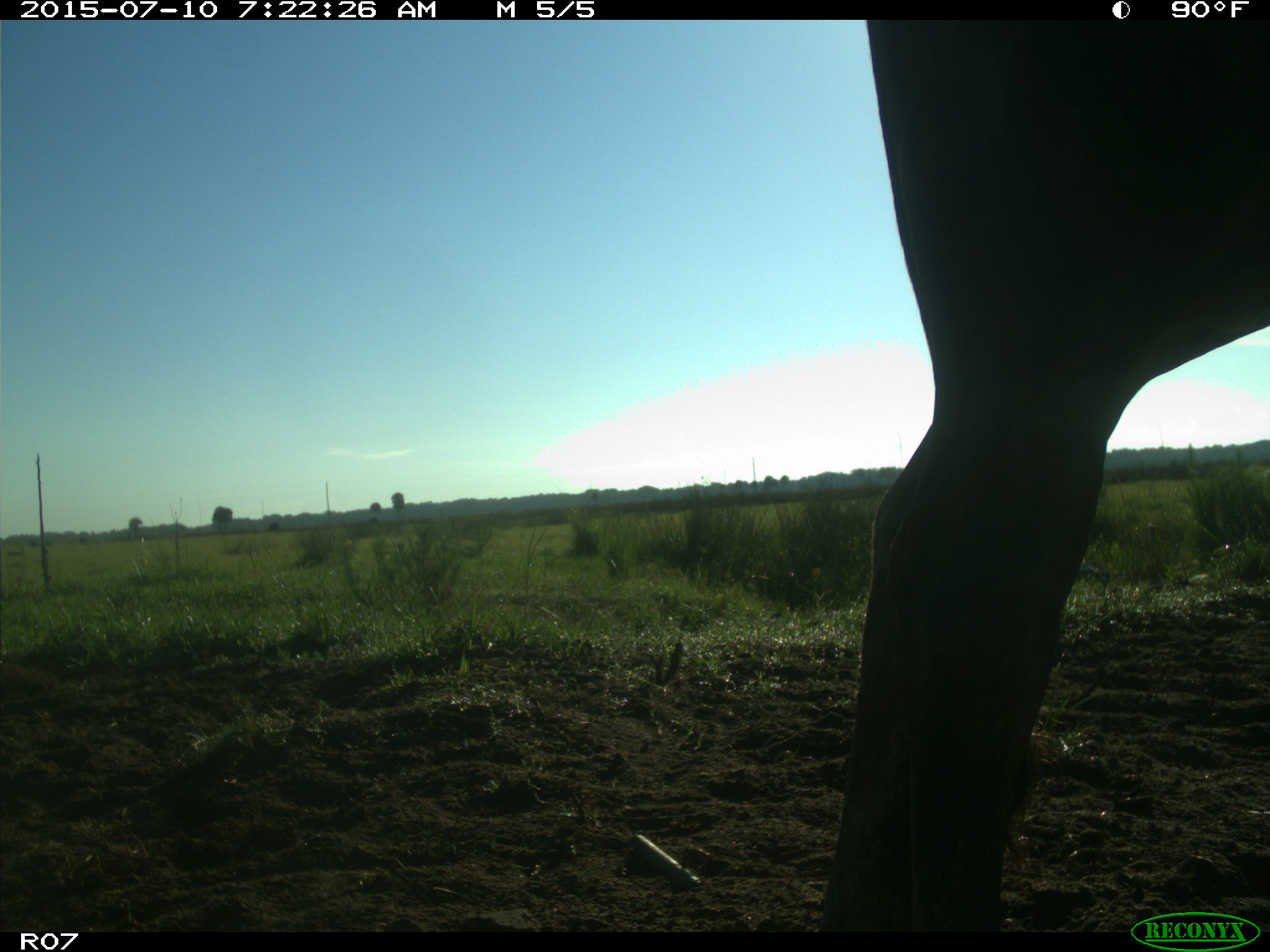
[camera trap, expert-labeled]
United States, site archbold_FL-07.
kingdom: Animalia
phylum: Chordata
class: Mammalia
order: Artiodactyla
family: Bovidae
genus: Bos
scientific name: Bos taurus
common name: domestic cow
Bos taurus (domestic cow).